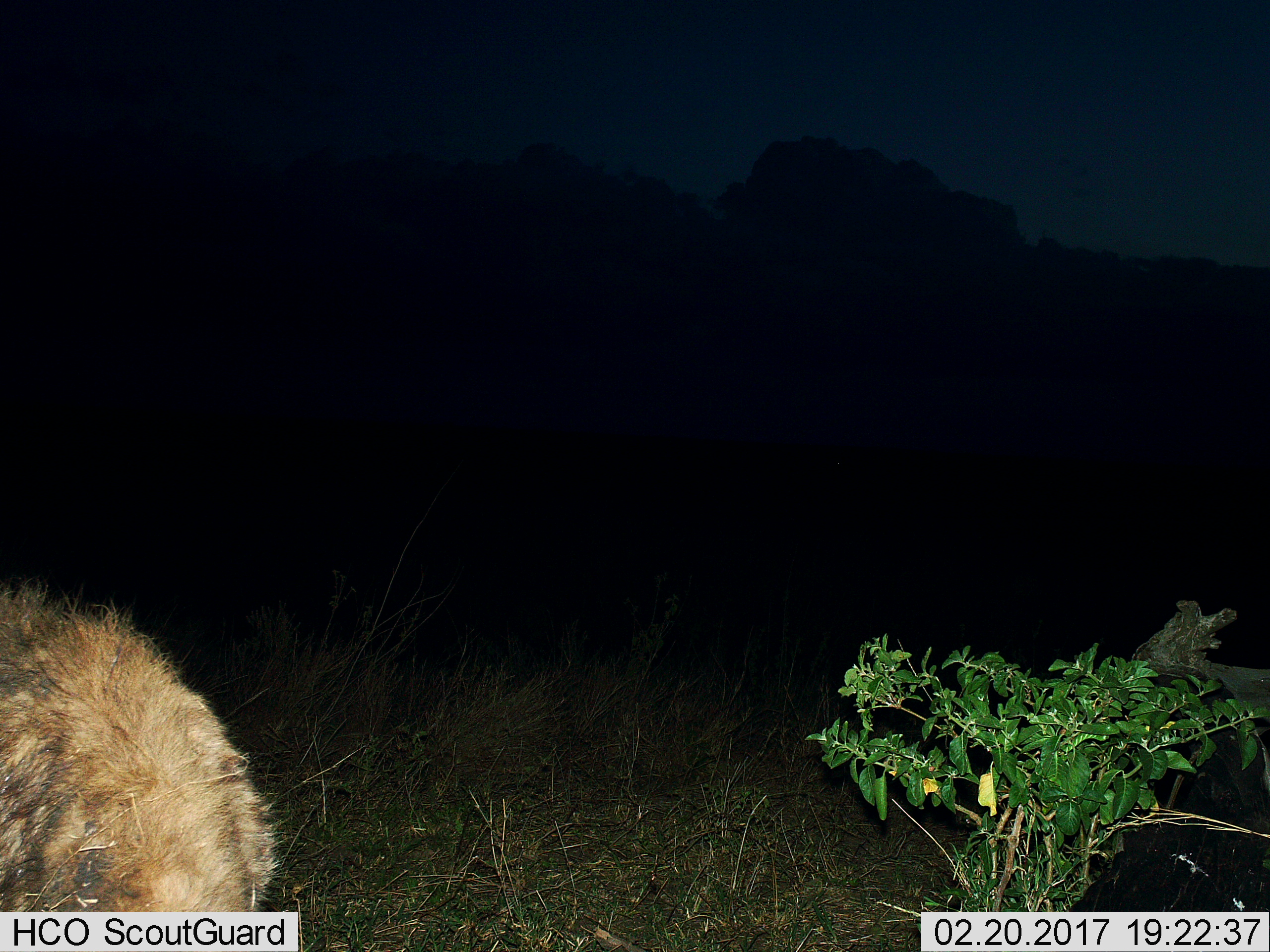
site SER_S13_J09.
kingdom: Animalia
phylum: Chordata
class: Mammalia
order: Carnivora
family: Hyaenidae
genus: Crocuta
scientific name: Crocuta crocuta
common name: spotted hyena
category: hyenaspotted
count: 1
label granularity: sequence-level